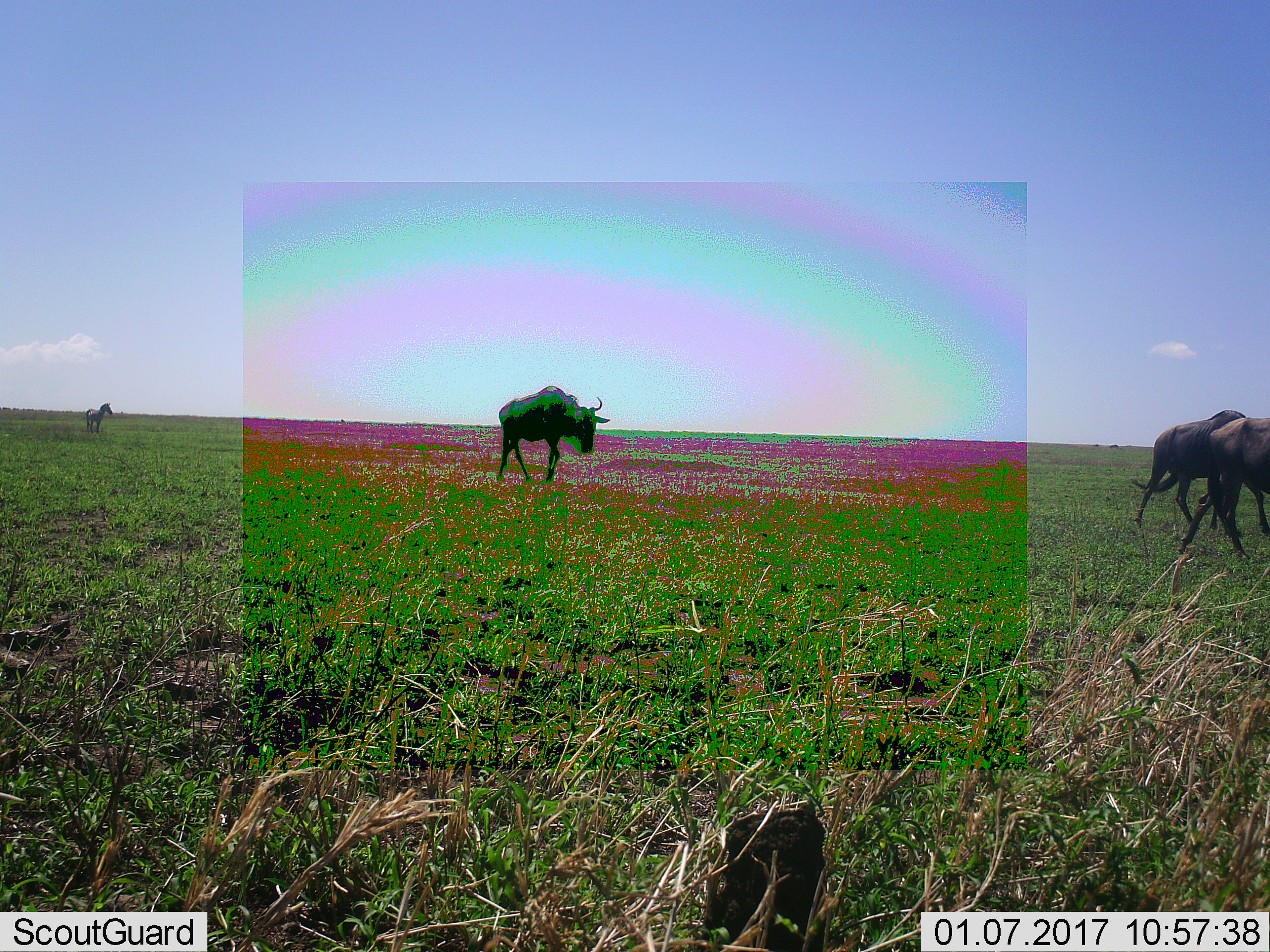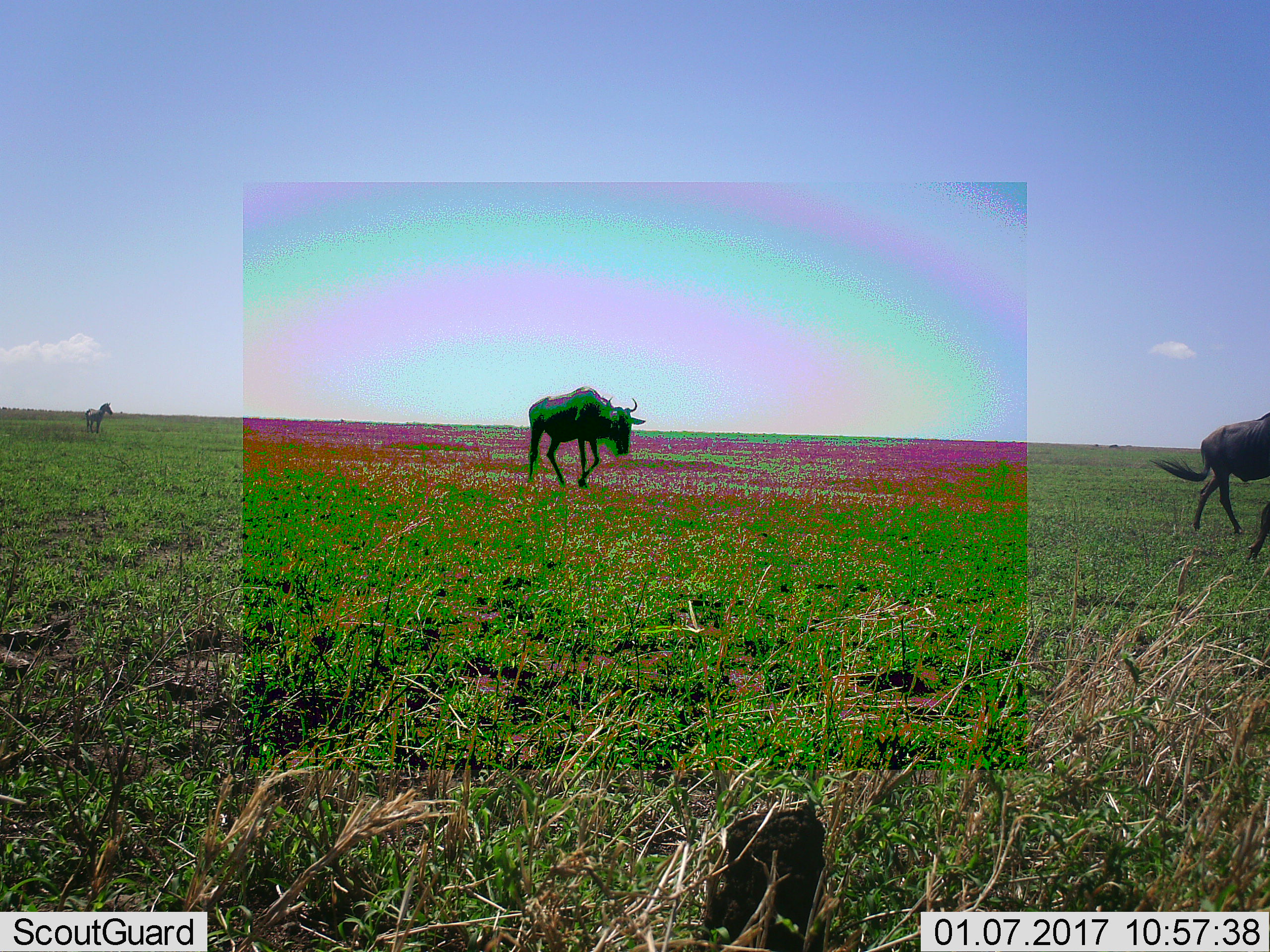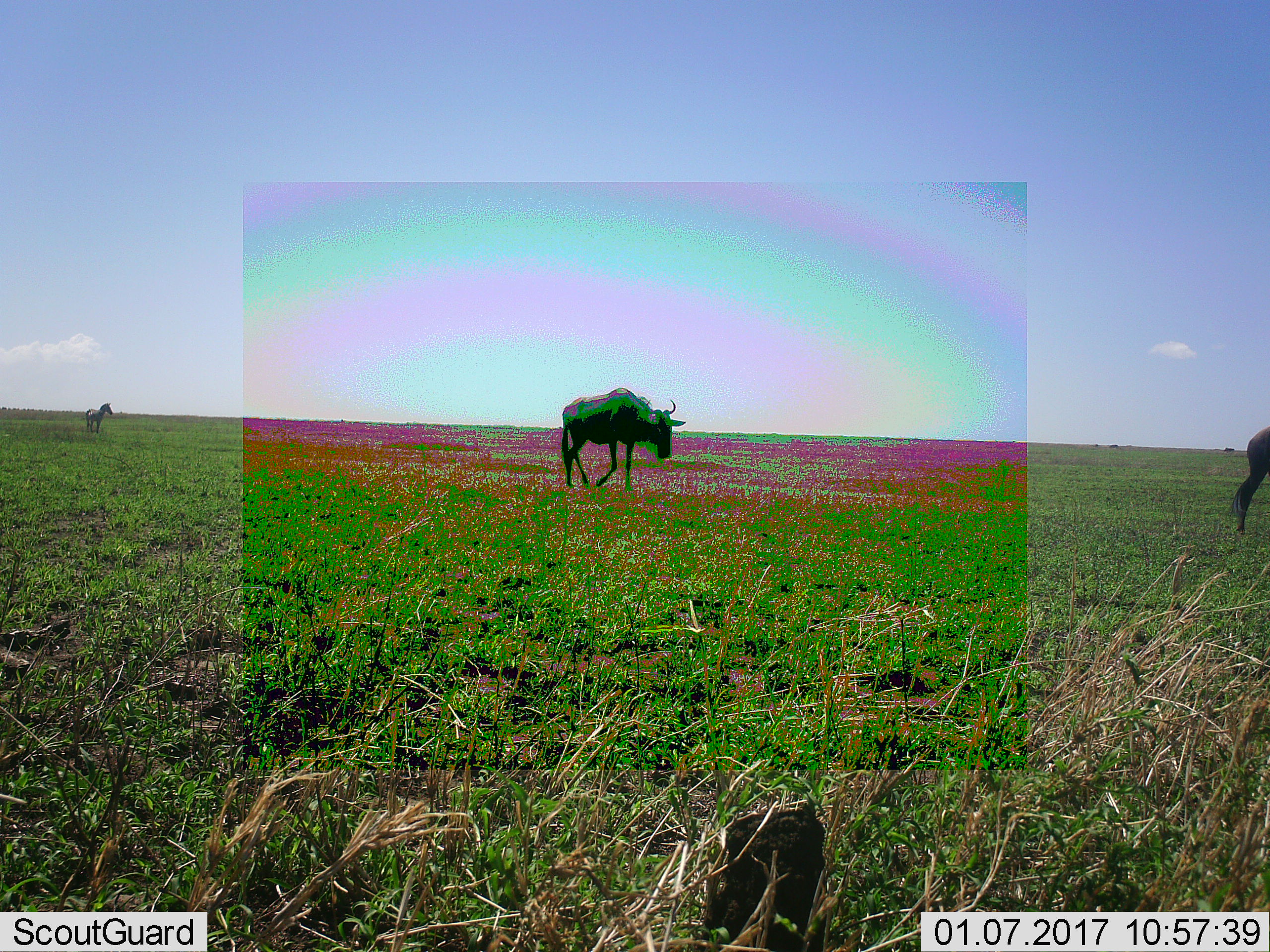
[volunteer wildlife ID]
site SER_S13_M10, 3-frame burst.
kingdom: Animalia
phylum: Chordata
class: Mammalia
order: Artiodactyla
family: Bovidae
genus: Connochaetes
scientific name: Connochaetes taurinus taurinus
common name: blue wildebeest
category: wildebeestblue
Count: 3.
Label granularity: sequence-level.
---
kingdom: Animalia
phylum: Chordata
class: Mammalia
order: Perissodactyla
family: Equidae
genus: Equus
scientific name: Equus quagga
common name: plains zebra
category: zebraplains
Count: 1.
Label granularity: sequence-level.